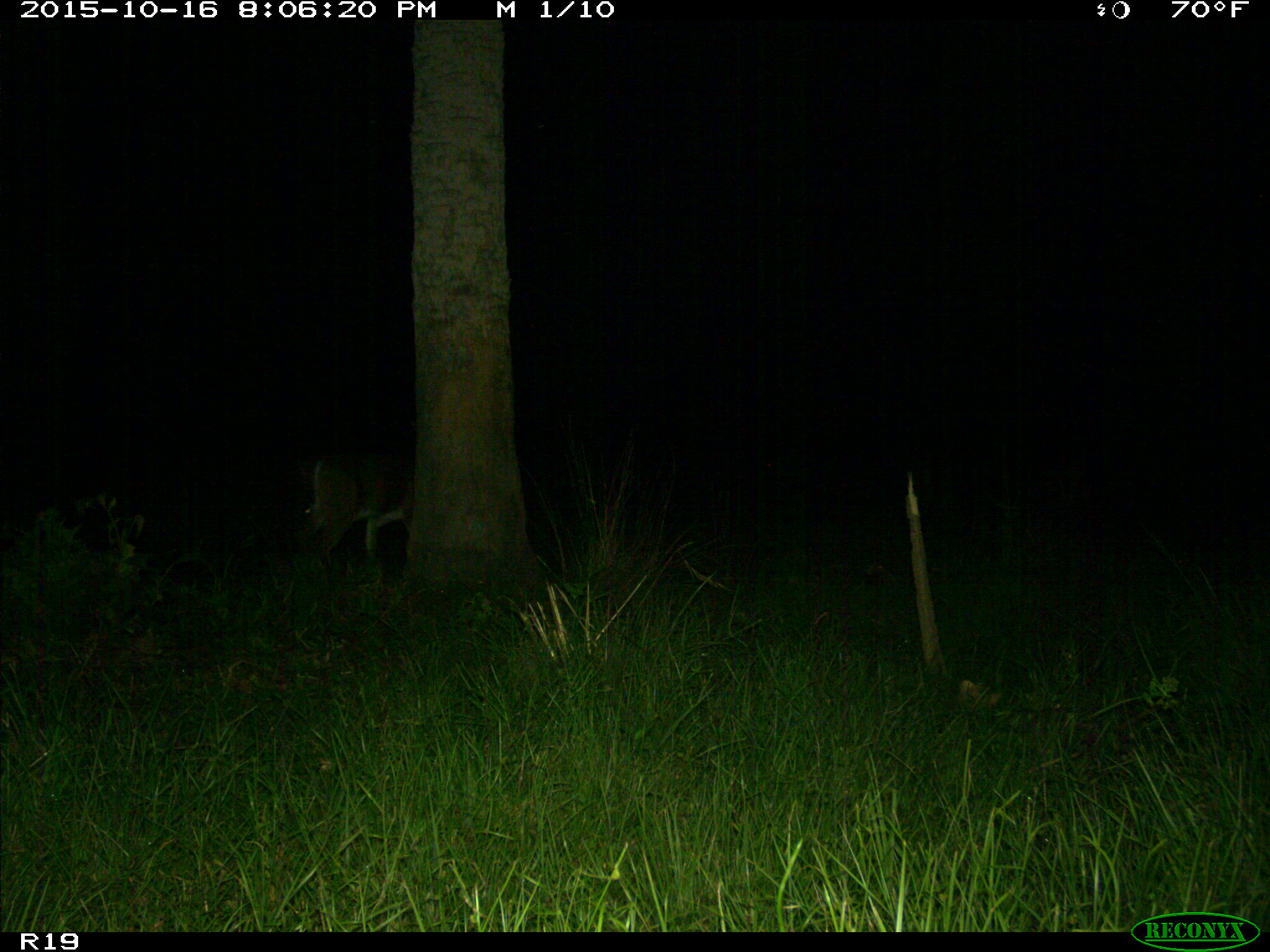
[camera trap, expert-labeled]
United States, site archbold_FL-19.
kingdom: Animalia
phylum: Chordata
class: Mammalia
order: Artiodactyla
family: Cervidae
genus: Odocoileus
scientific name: Odocoileus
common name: deer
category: unidentified deer